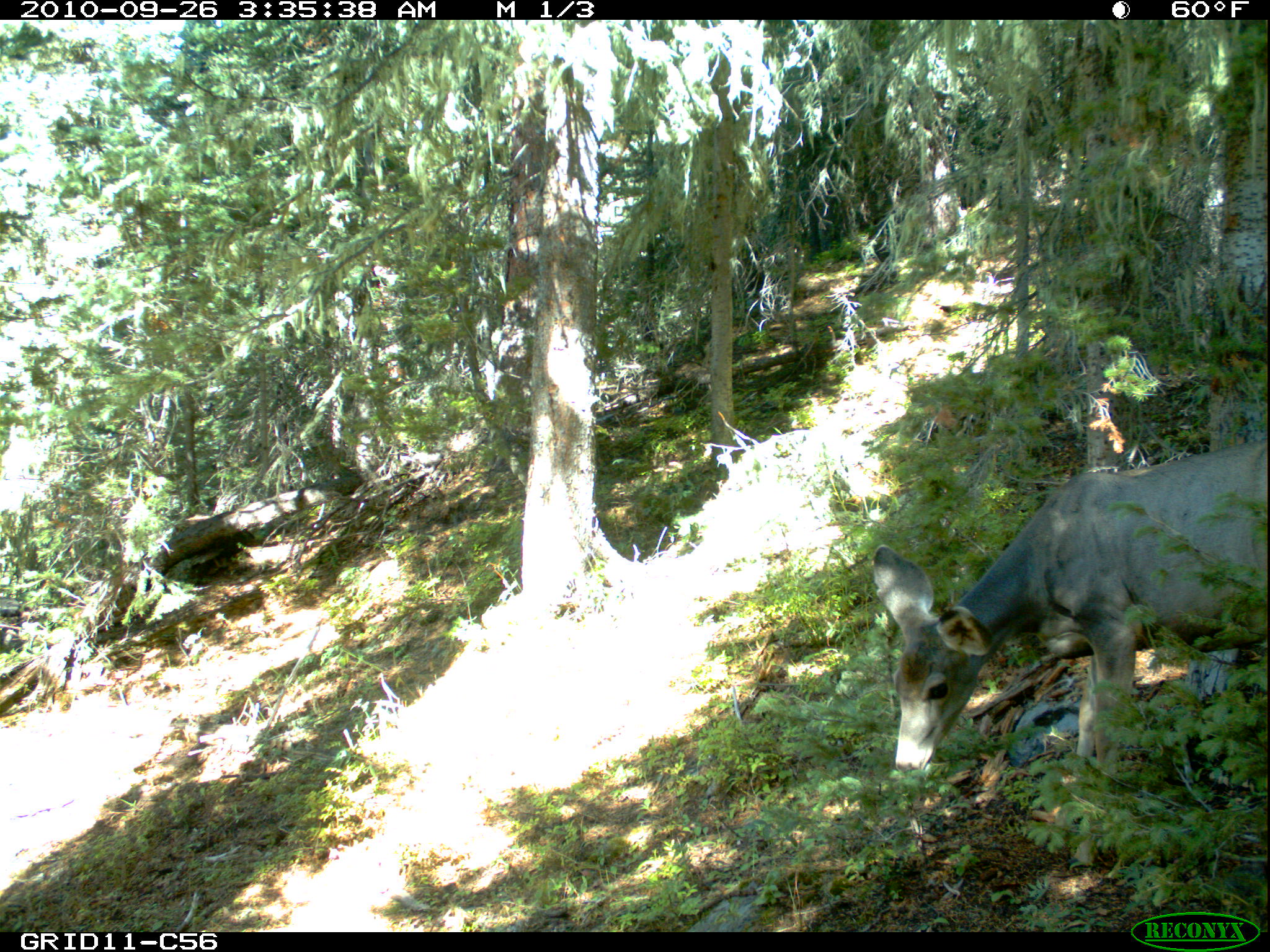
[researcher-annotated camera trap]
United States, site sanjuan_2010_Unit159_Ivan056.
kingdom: Animalia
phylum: Chordata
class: Mammalia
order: Artiodactyla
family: Cervidae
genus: Odocoileus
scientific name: Odocoileus hemionus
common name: mule deer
Odocoileus hemionus (mule deer).